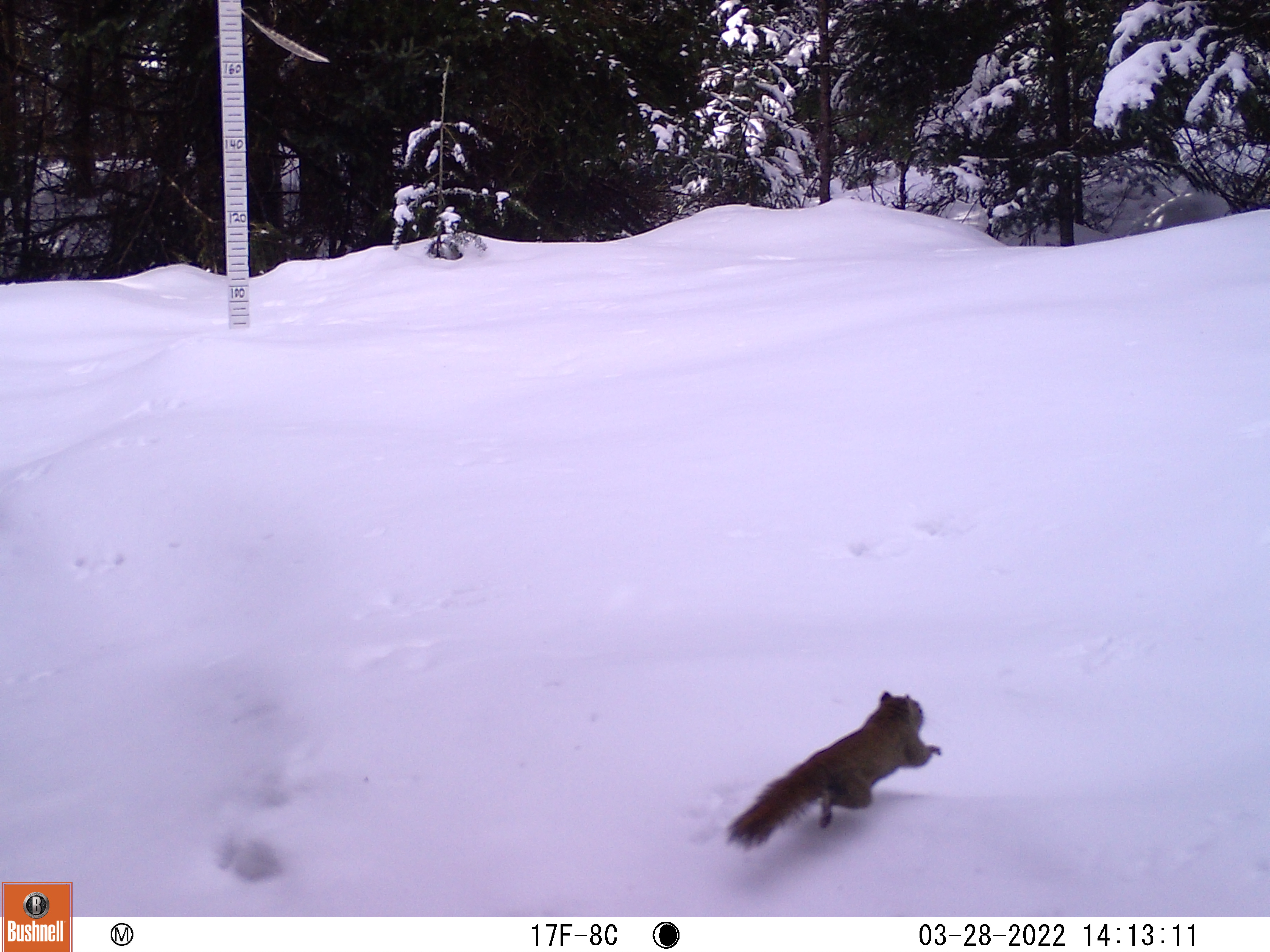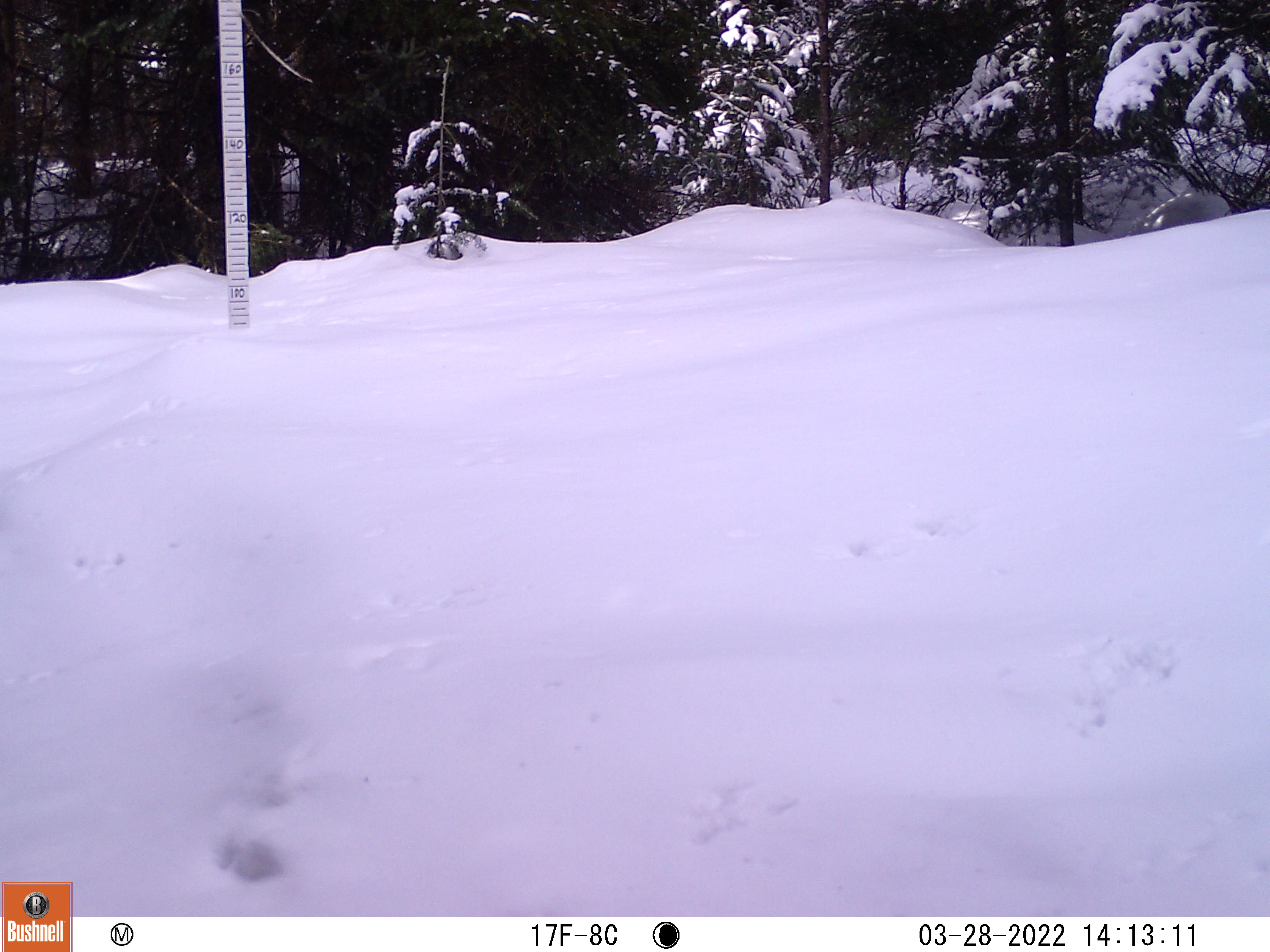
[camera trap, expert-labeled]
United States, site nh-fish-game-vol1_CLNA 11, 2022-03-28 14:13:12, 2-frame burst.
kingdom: Animalia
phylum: Chordata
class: Mammalia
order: Rodentia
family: Sciuridae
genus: Sciurus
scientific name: Sciurus carolinensis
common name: gray squirrel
Gray squirrel (Sciurus carolinensis).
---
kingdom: Animalia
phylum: Chordata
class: Mammalia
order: Rodentia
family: Sciuridae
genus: Tamiasciurus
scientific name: Tamiasciurus hudsonicus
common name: red squirrel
Red squirrel (Tamiasciurus hudsonicus).